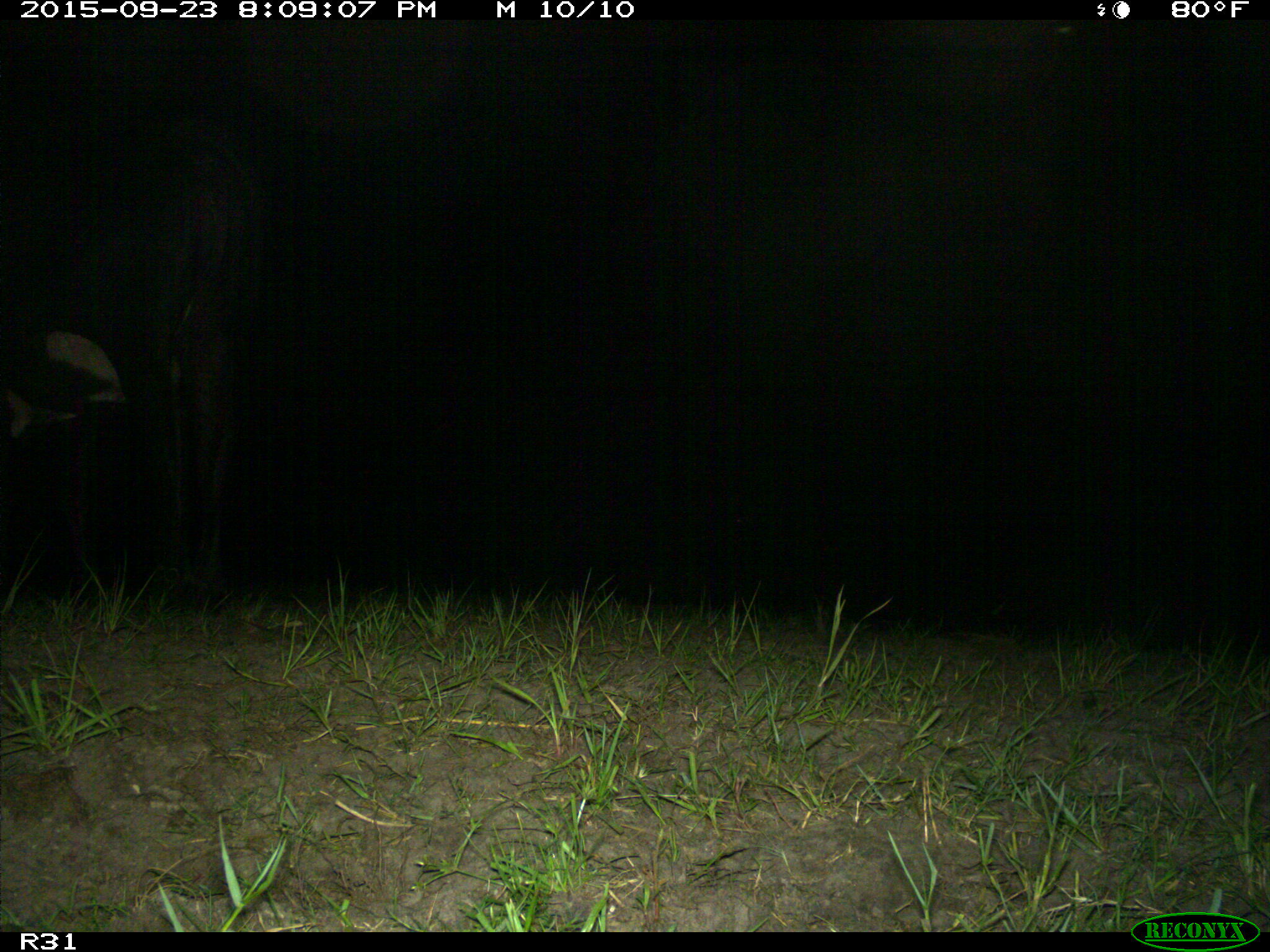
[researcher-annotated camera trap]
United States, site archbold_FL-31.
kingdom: Animalia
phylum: Chordata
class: Mammalia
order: Artiodactyla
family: Bovidae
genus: Bos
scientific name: Bos taurus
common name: domestic cow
Bos taurus (domestic cow).